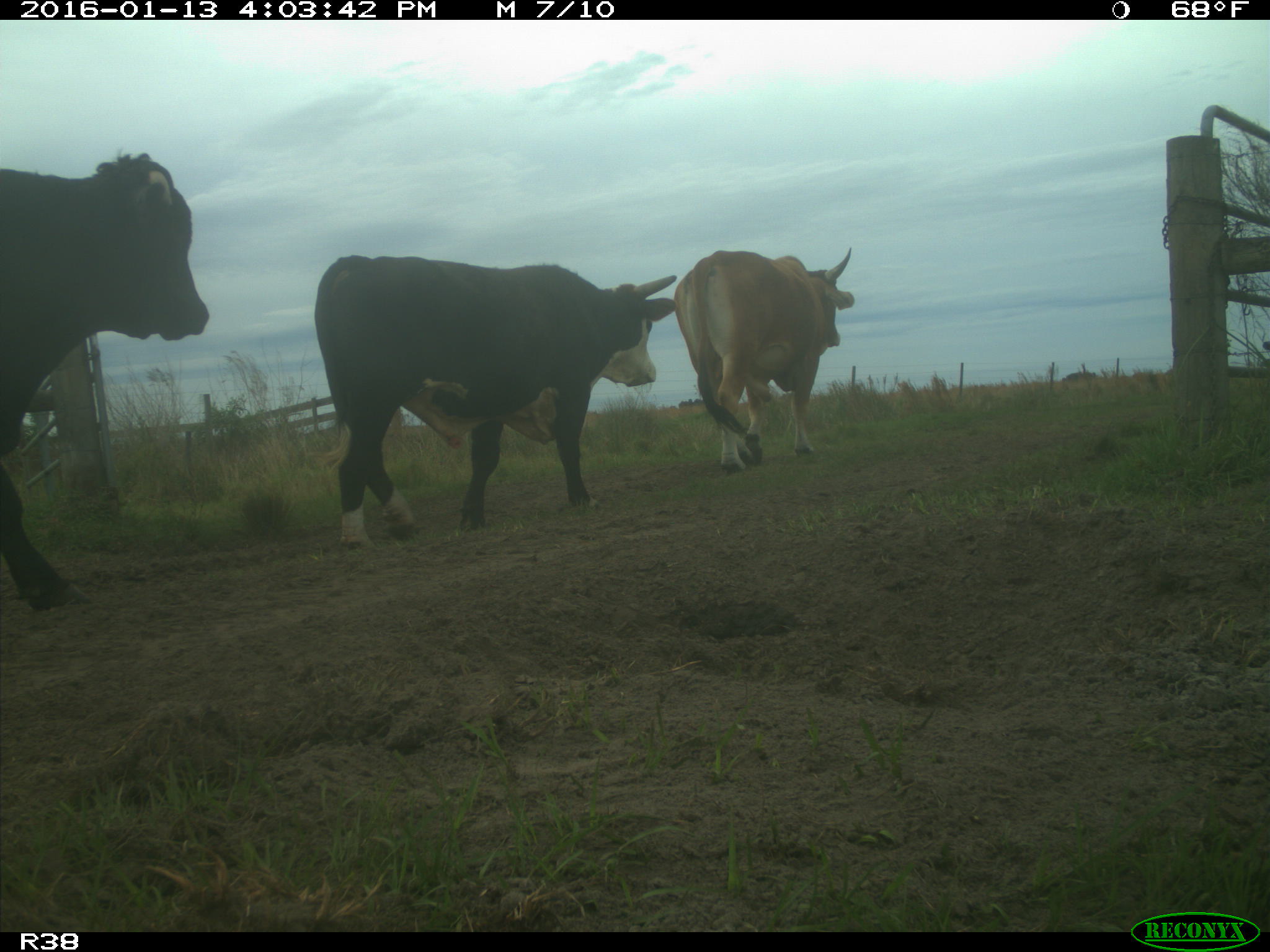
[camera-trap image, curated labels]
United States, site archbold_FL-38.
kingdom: Animalia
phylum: Chordata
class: Mammalia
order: Artiodactyla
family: Bovidae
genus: Bos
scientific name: Bos taurus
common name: domestic cow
Bos taurus (domestic cow).